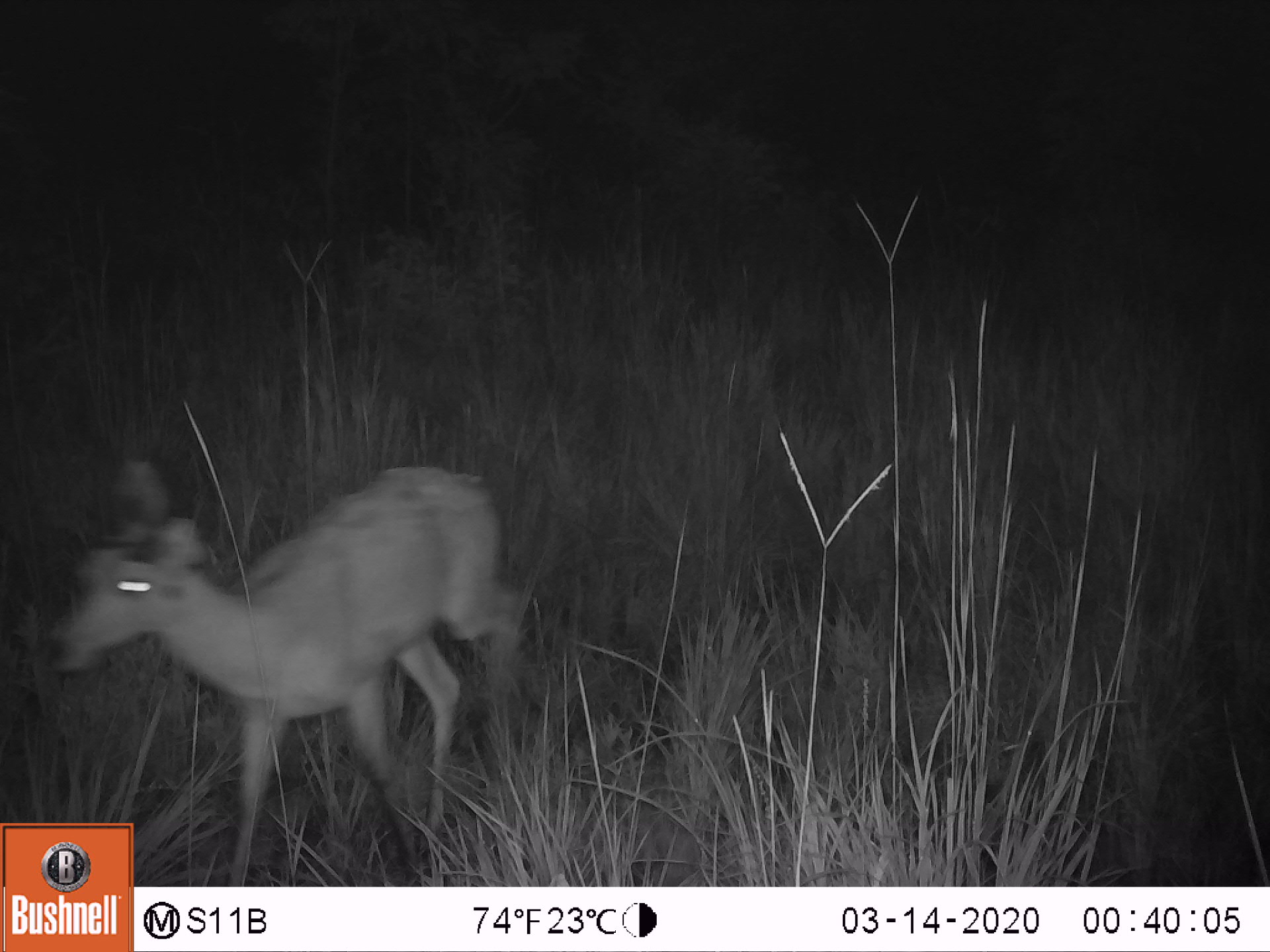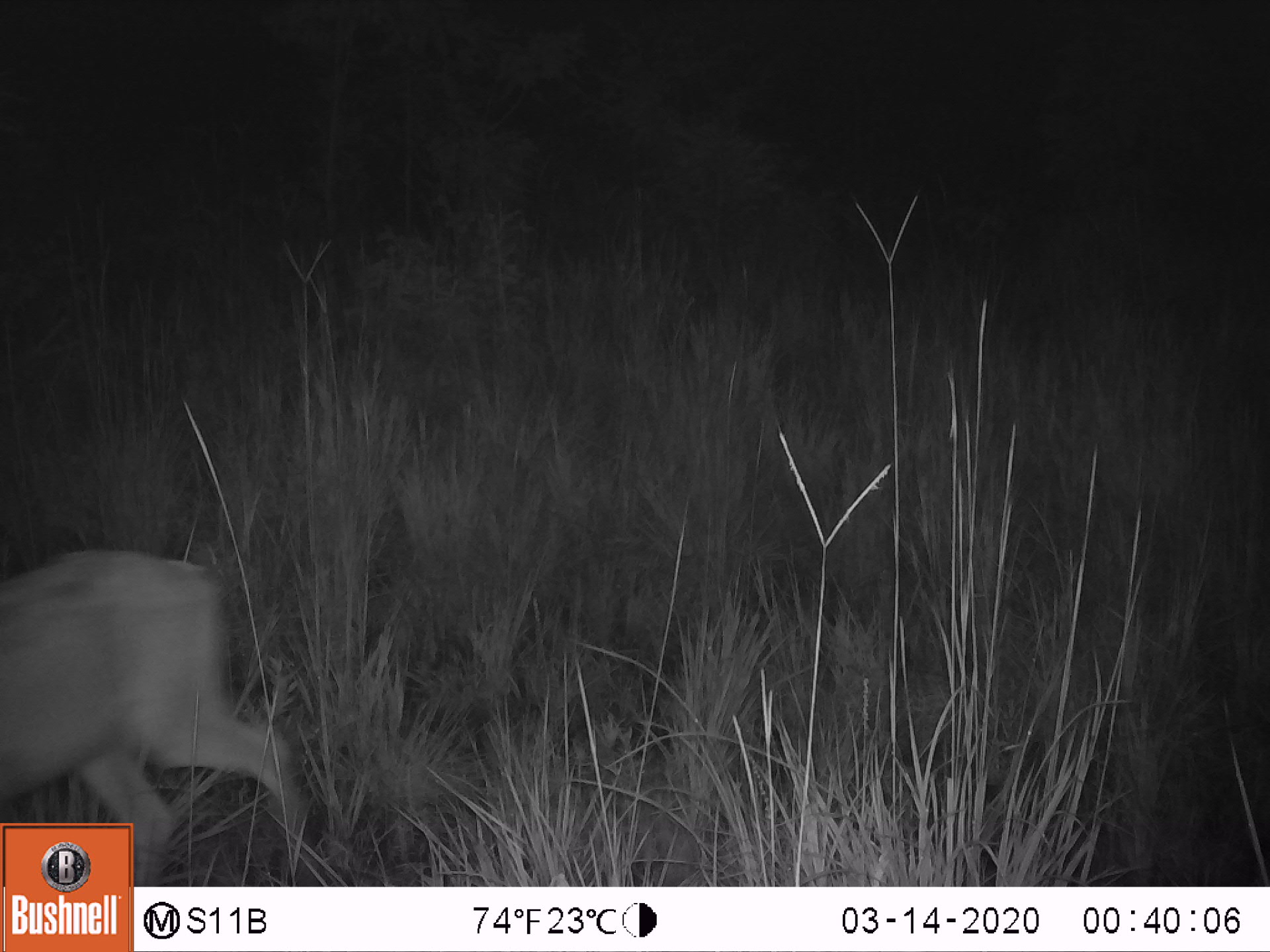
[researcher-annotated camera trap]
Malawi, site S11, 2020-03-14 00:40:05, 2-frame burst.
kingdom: Animalia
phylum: Chordata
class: Mammalia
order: Artiodactyla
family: Bovidae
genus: Redunca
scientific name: Redunca arundinum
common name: southern reedbuck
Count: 1.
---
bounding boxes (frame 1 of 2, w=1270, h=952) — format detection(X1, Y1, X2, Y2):
southern reedbuck: detection(24, 413, 539, 819)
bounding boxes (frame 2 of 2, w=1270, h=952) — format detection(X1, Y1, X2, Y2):
southern reedbuck: detection(3, 542, 329, 818)